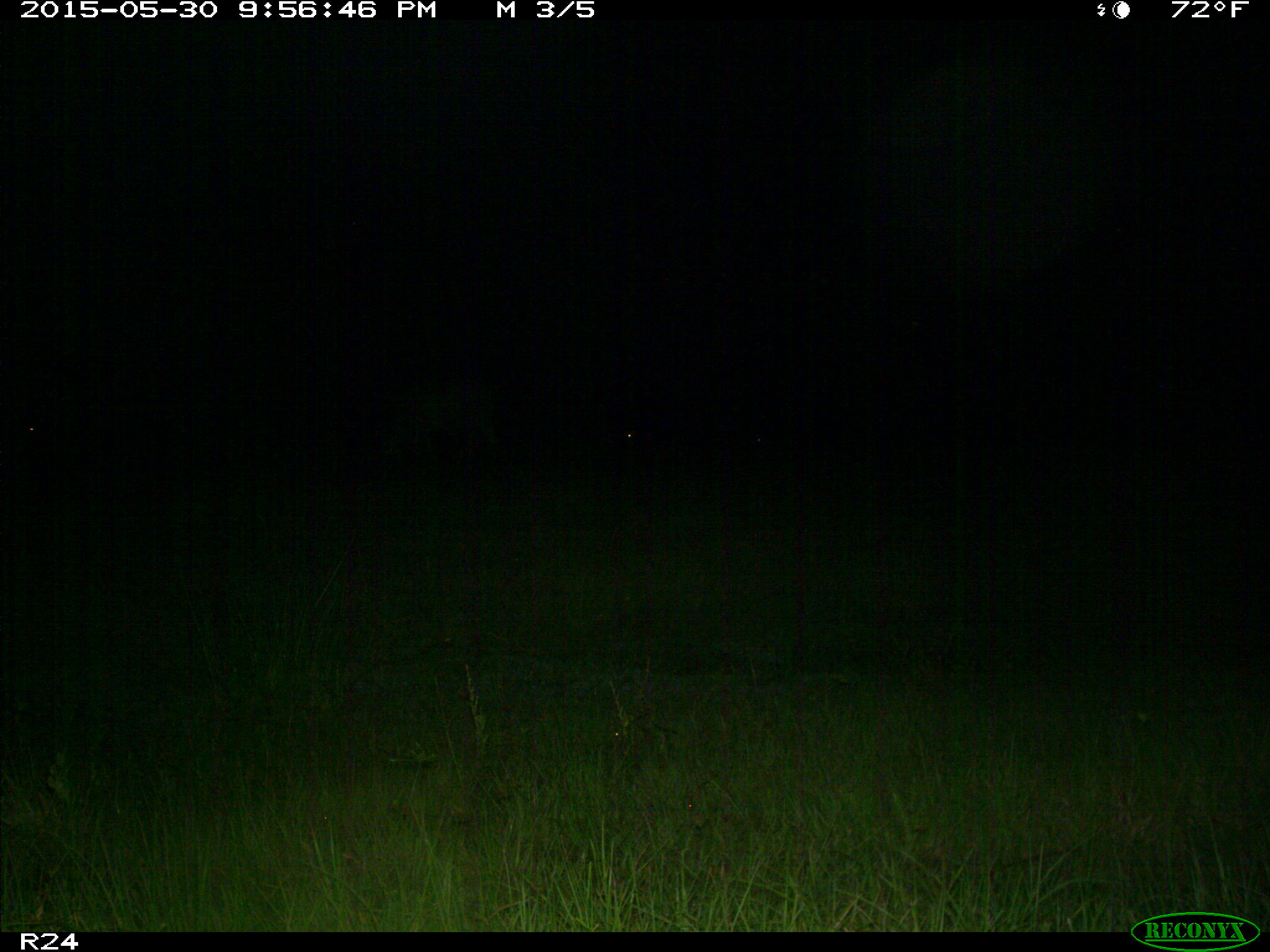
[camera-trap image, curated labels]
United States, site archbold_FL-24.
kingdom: Animalia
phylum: Chordata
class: Mammalia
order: Artiodactyla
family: Bovidae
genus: Bos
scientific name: Bos taurus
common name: domestic cow